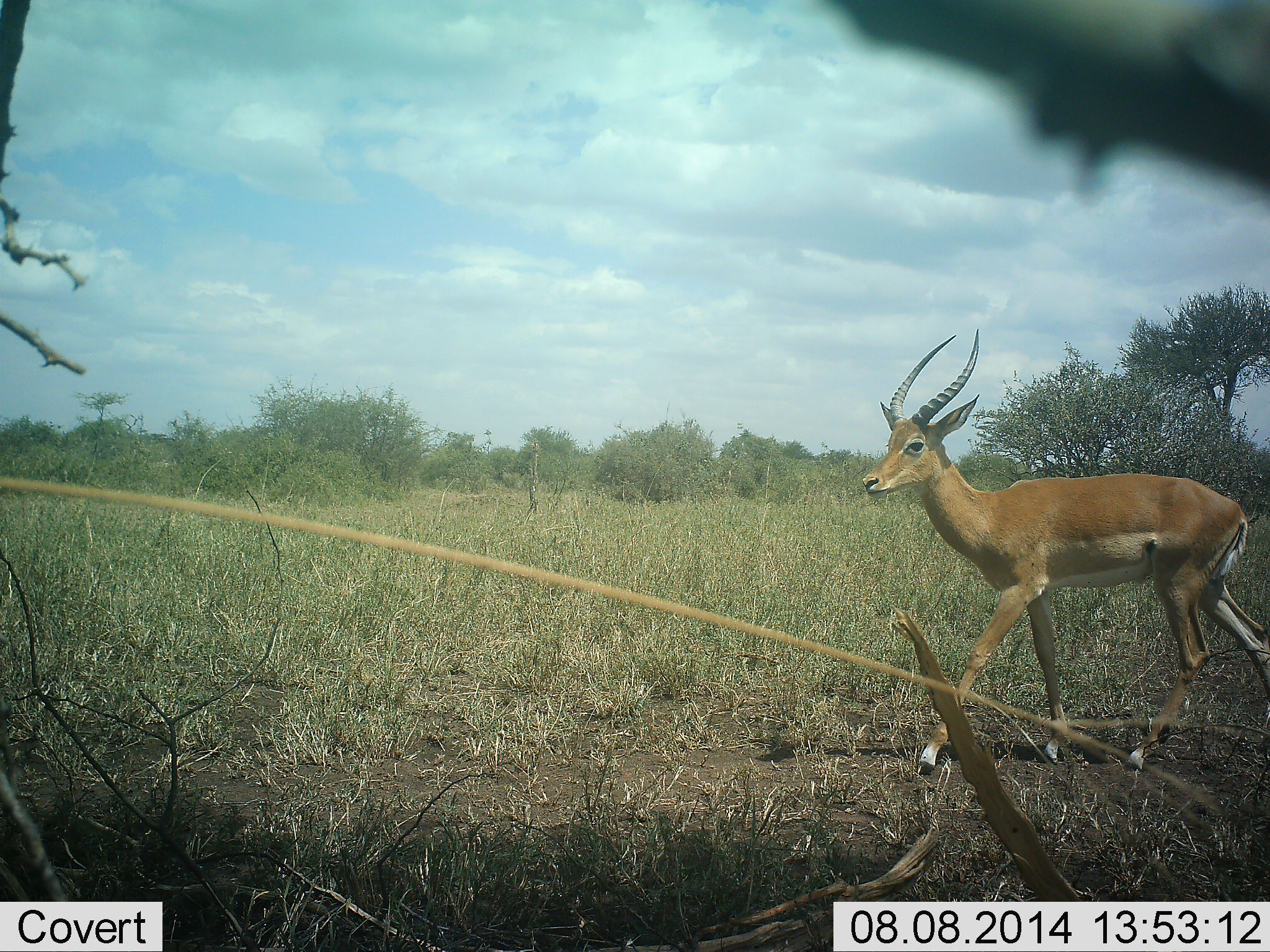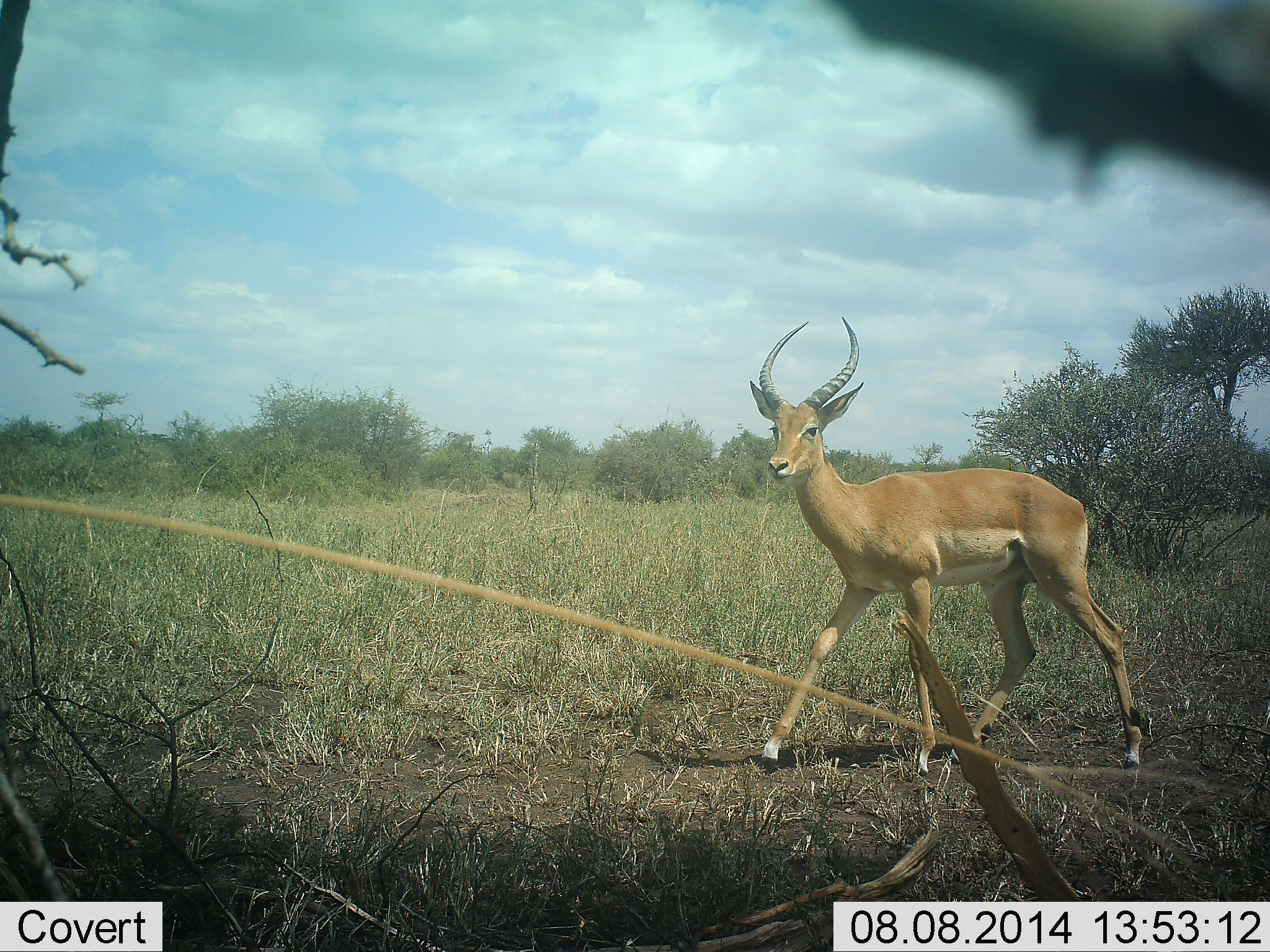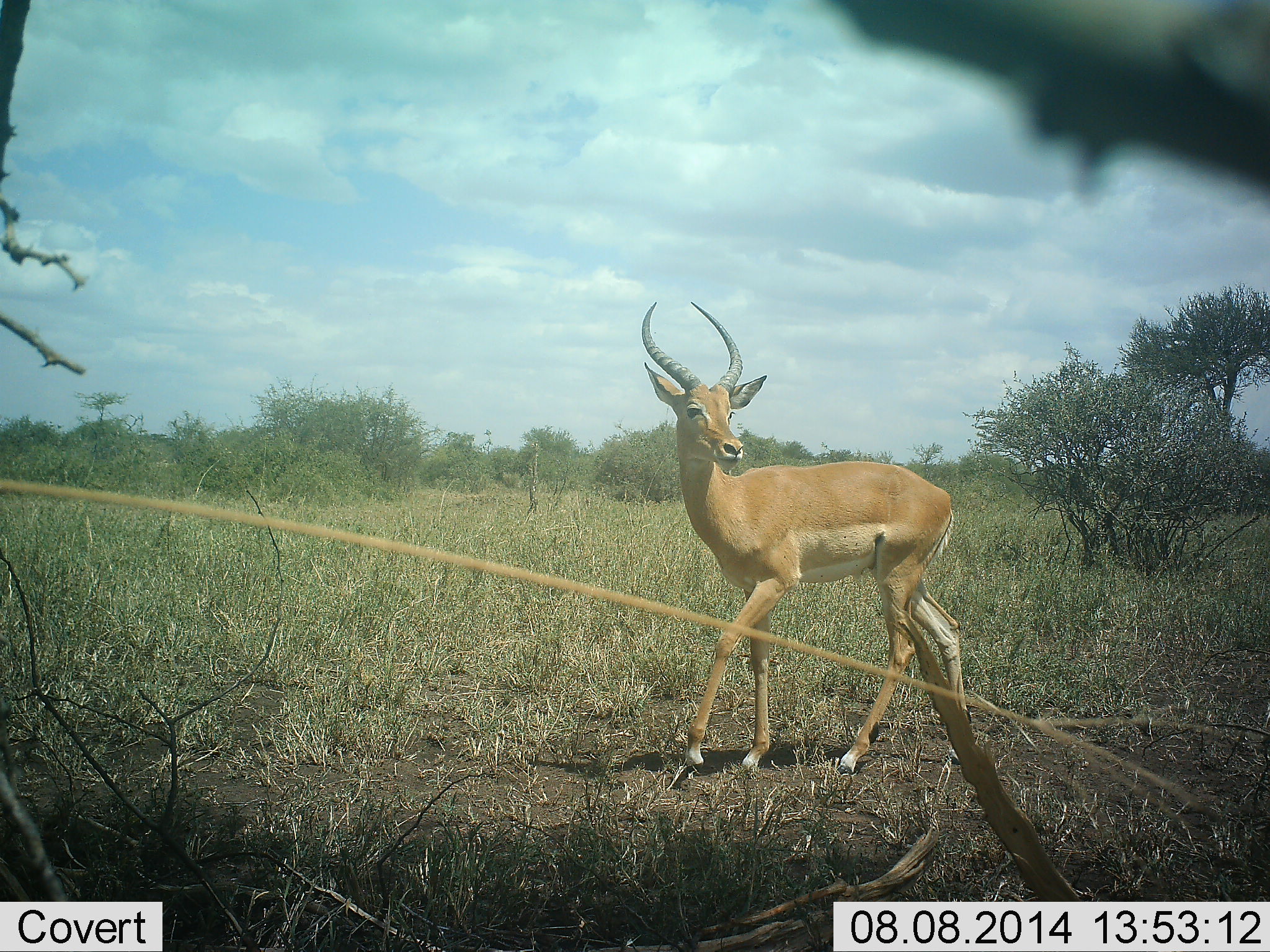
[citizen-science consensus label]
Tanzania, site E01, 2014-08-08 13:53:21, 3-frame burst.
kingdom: Animalia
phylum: Chordata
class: Mammalia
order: Artiodactyla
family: Bovidae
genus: Aepyceros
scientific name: Aepyceros melampus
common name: impala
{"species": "impala (Aepyceros melampus)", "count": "1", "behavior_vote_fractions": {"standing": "10%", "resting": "0%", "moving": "90%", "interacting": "10%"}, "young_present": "0%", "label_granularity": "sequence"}